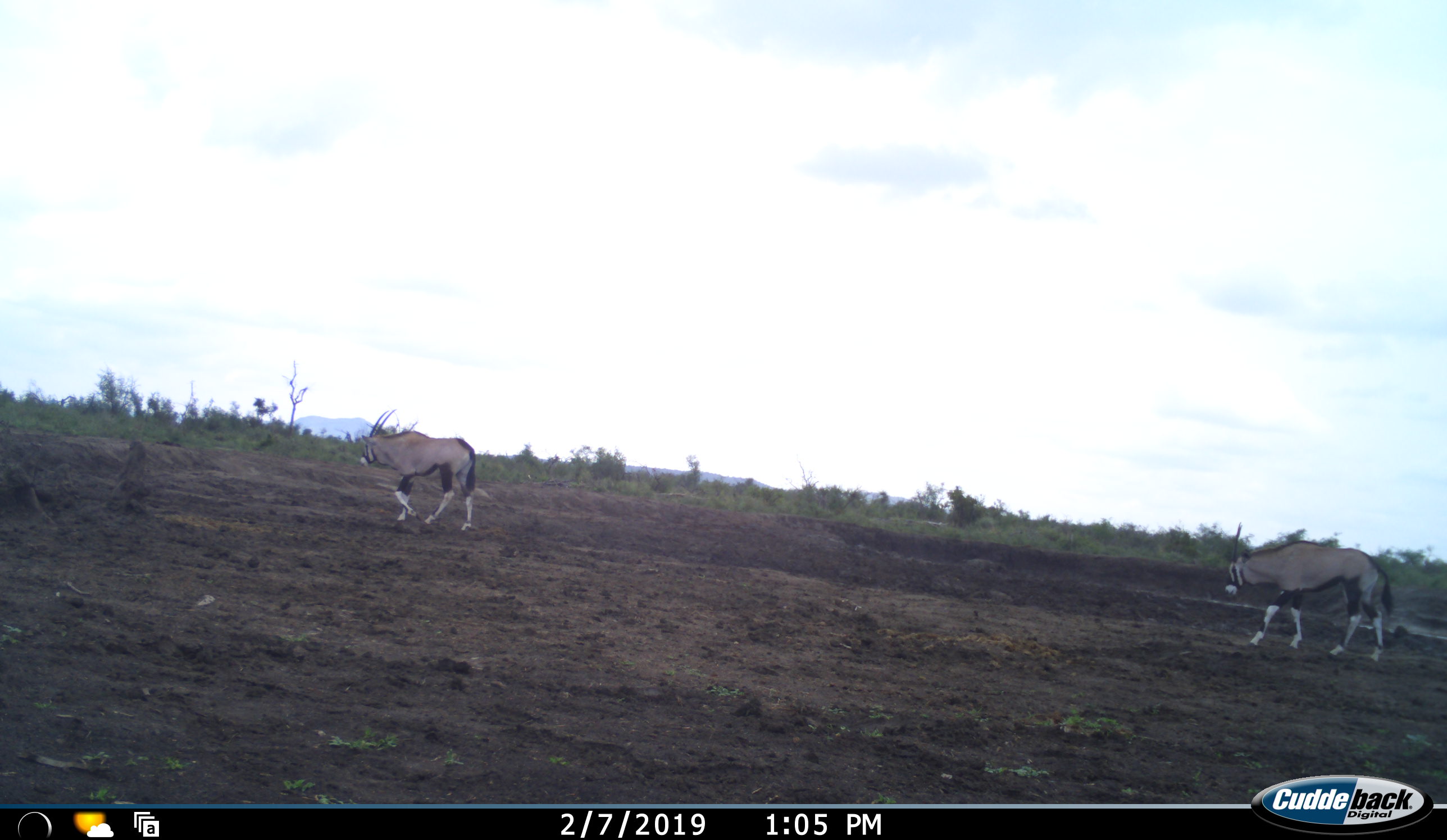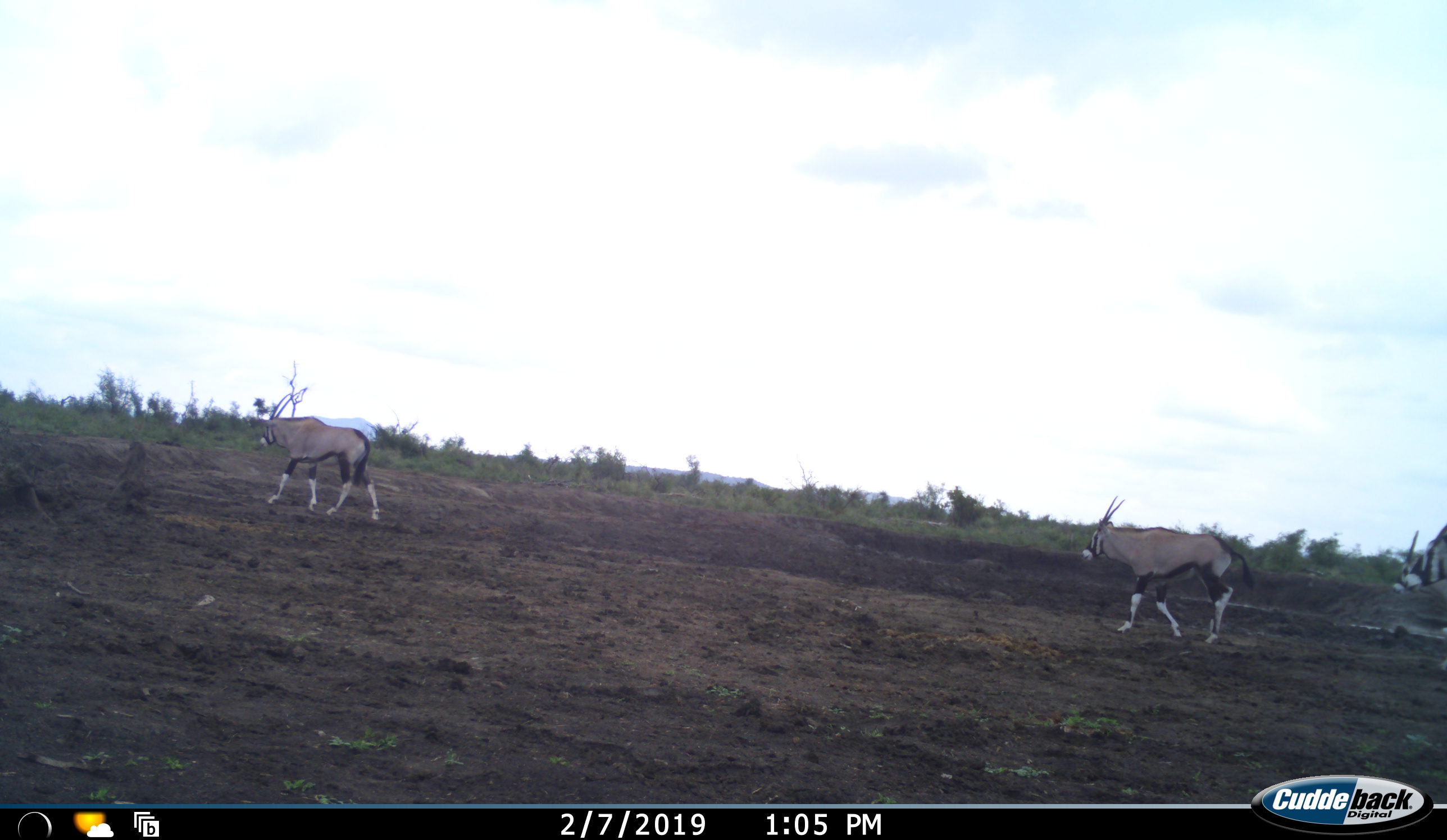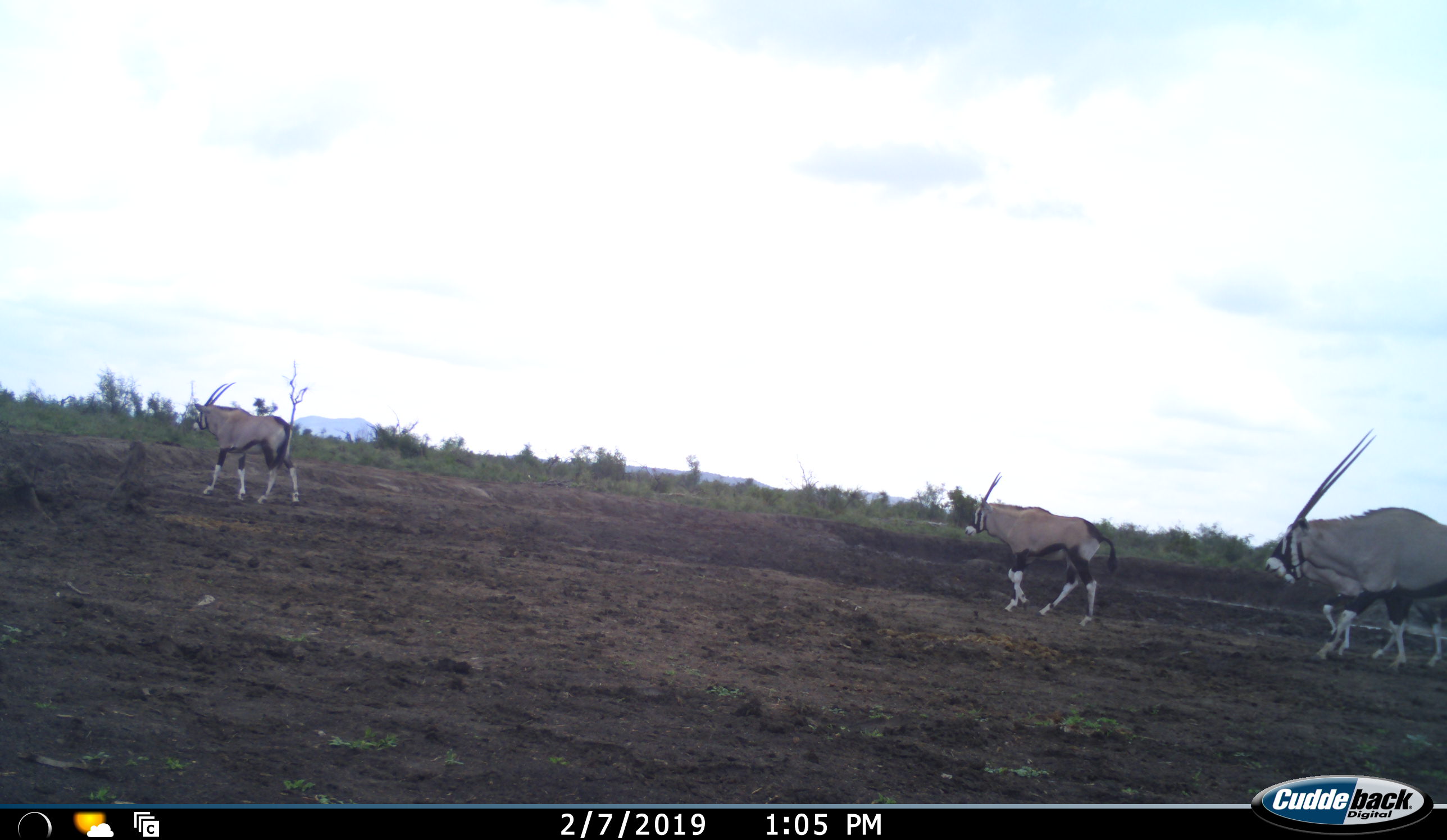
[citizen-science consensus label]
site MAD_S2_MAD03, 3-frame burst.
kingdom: Animalia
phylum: Chordata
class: Mammalia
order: Artiodactyla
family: Bovidae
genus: Oryx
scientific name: Oryx gazella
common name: gemsbok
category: oryx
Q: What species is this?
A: Oryx (gemsbok) (Oryx gazella).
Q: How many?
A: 4.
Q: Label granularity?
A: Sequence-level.